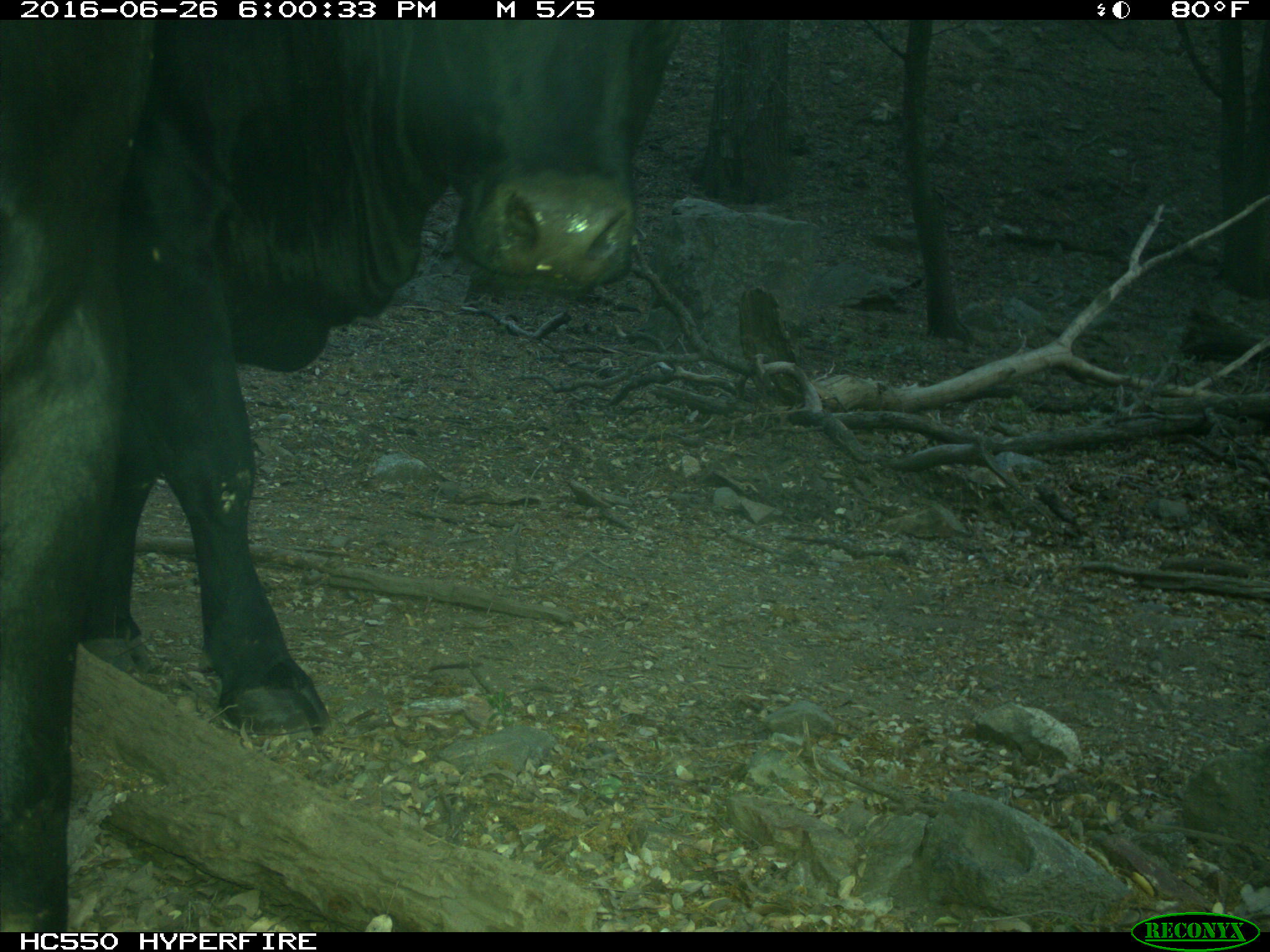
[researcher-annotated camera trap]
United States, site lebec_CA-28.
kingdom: Animalia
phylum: Chordata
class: Mammalia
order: Artiodactyla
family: Bovidae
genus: Bos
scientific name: Bos taurus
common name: domestic cow